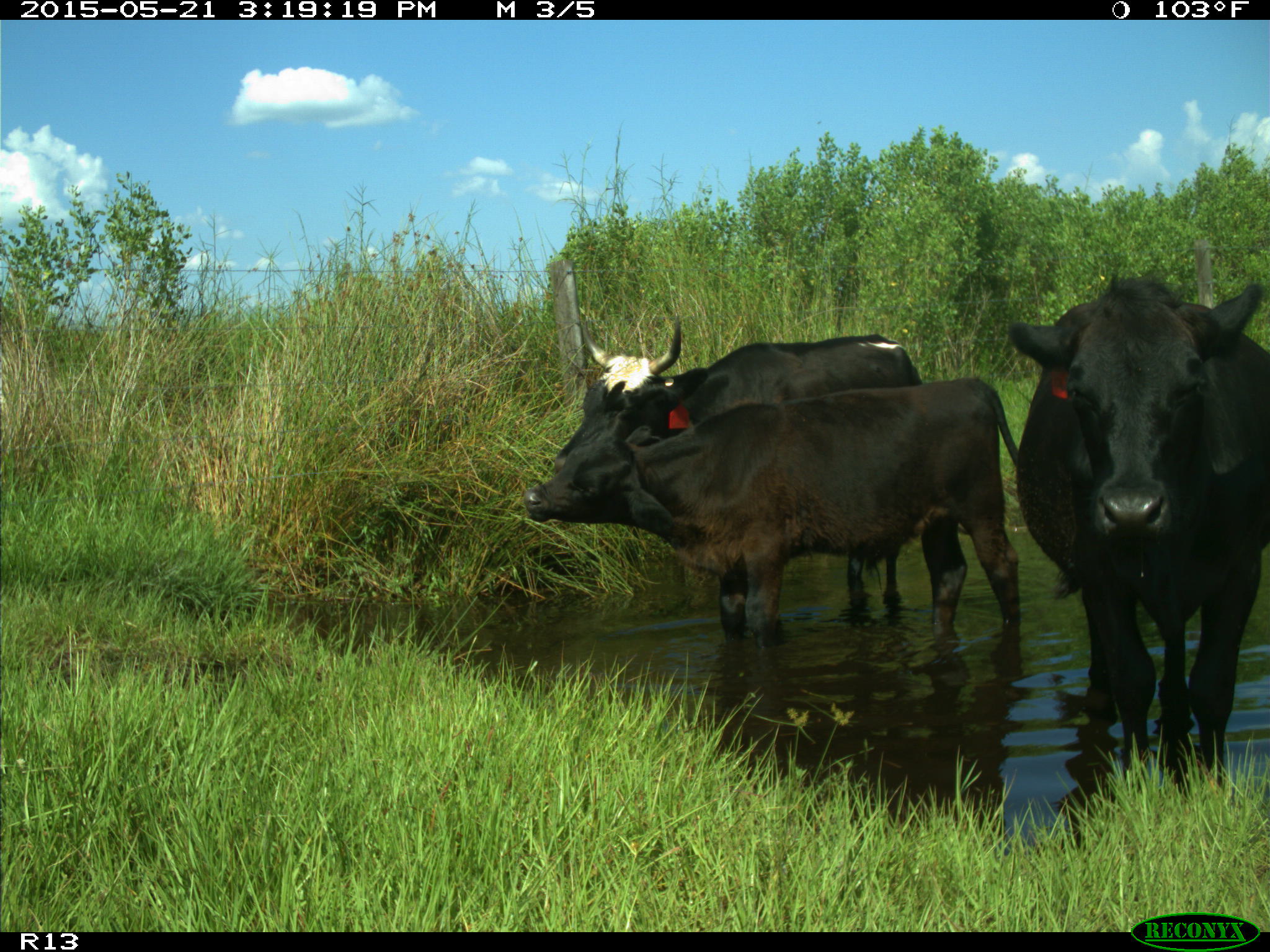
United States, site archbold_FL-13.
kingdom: Animalia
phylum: Chordata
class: Mammalia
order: Artiodactyla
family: Bovidae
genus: Bos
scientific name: Bos taurus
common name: domestic cow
Bos taurus (domestic cow).